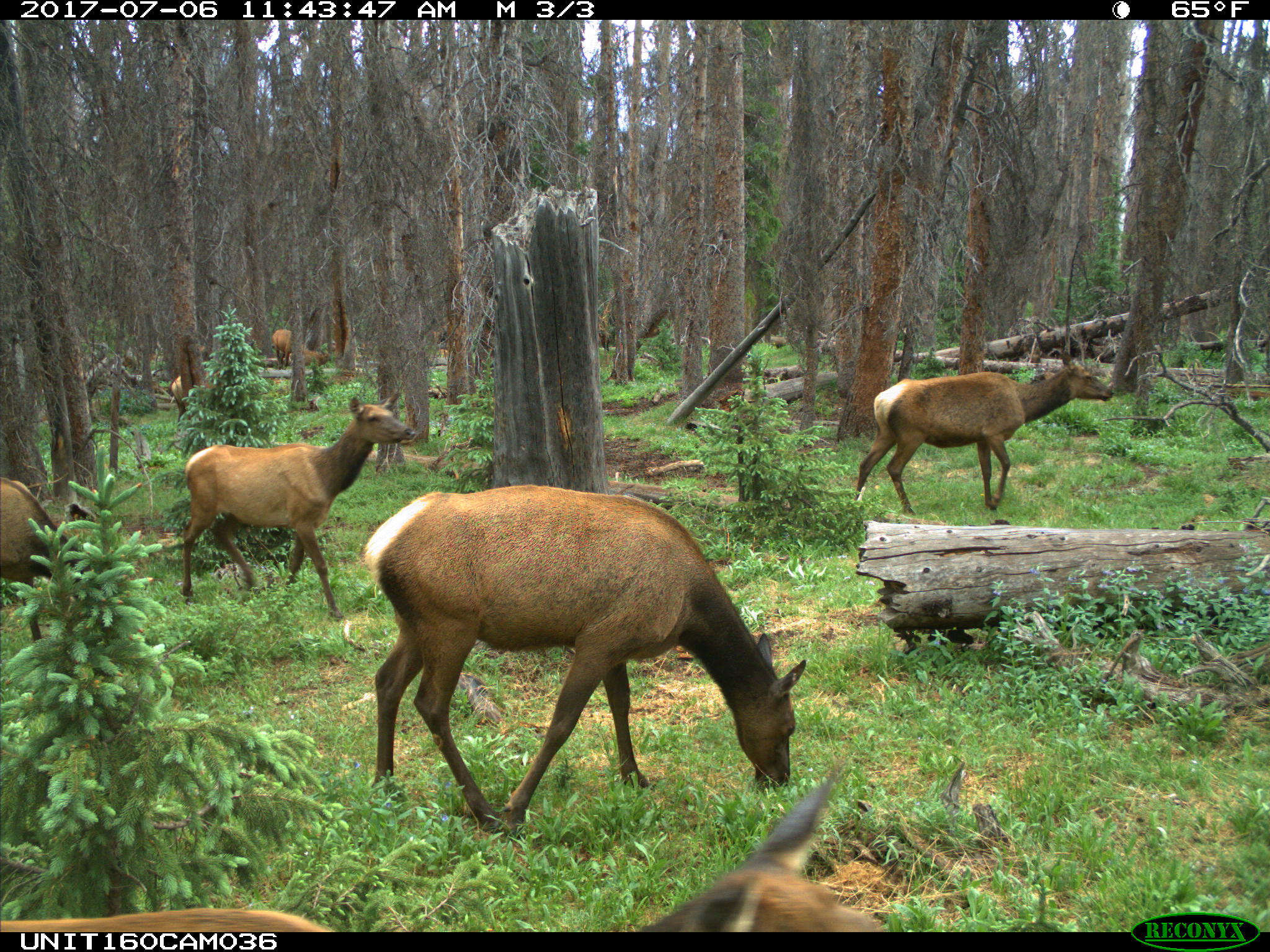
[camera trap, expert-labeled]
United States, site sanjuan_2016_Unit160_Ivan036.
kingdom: Animalia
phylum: Chordata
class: Mammalia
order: Artiodactyla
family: Cervidae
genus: Cervus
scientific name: Cervus elaphus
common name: red deer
Cervus elaphus (red deer).